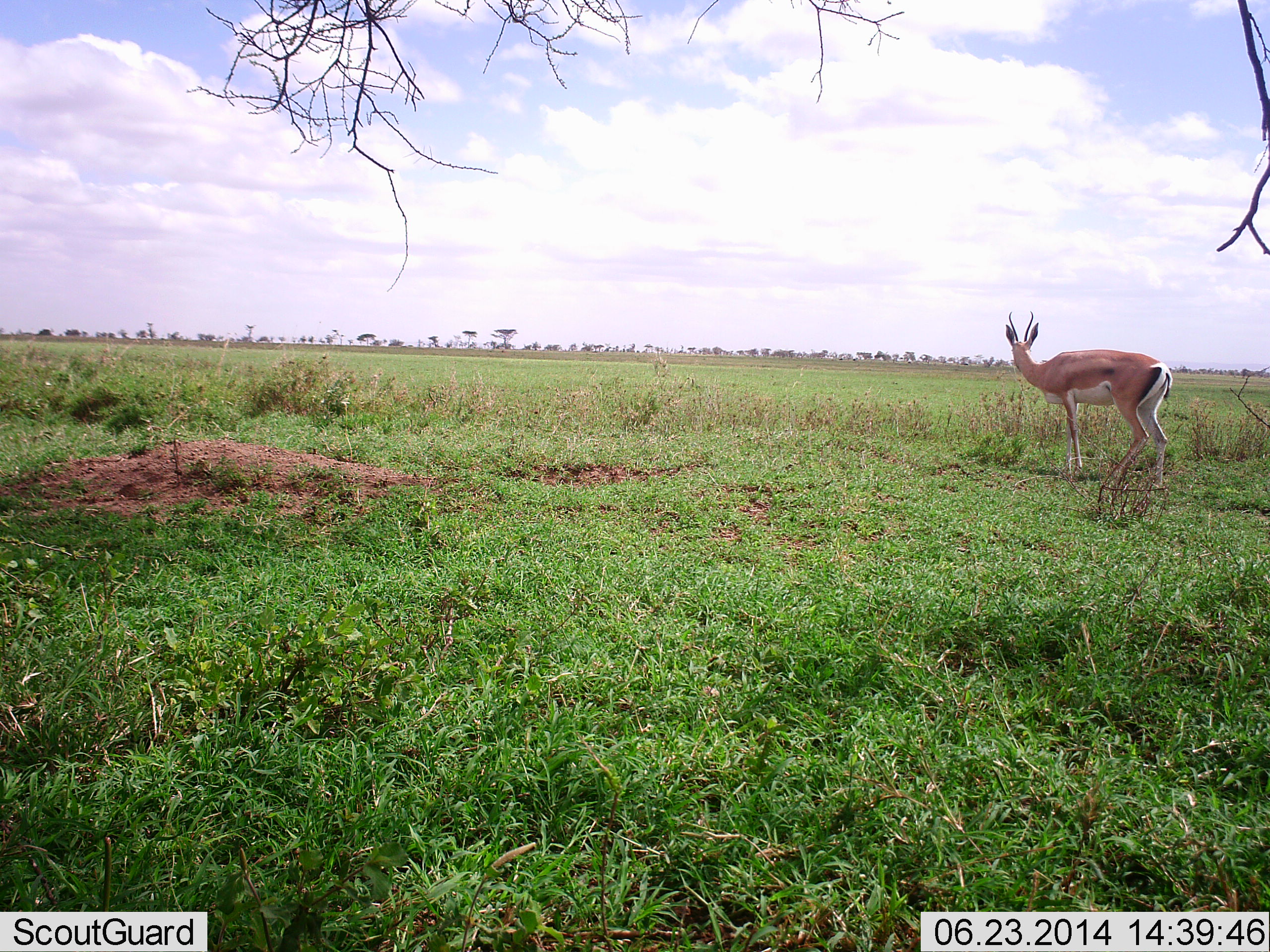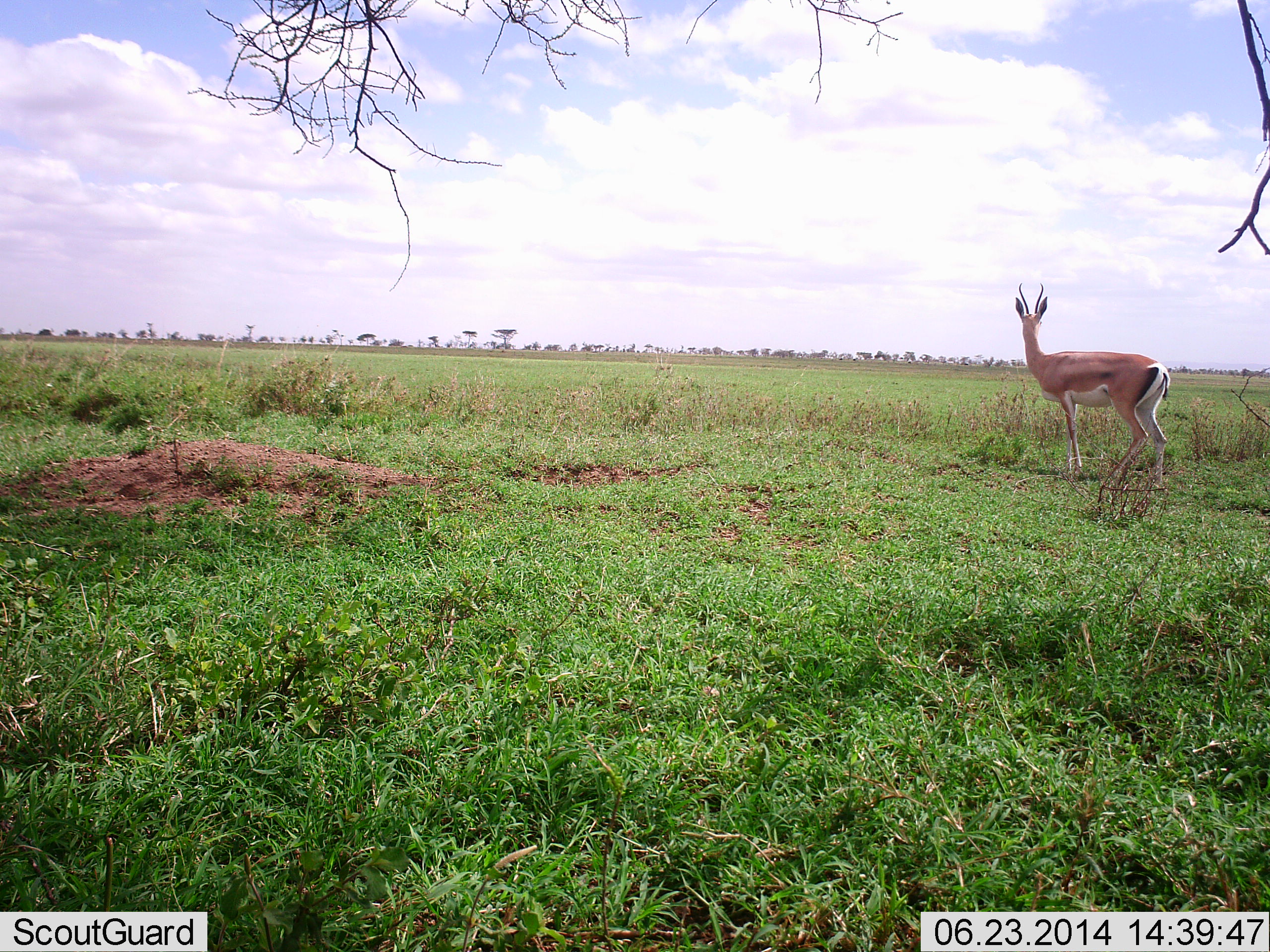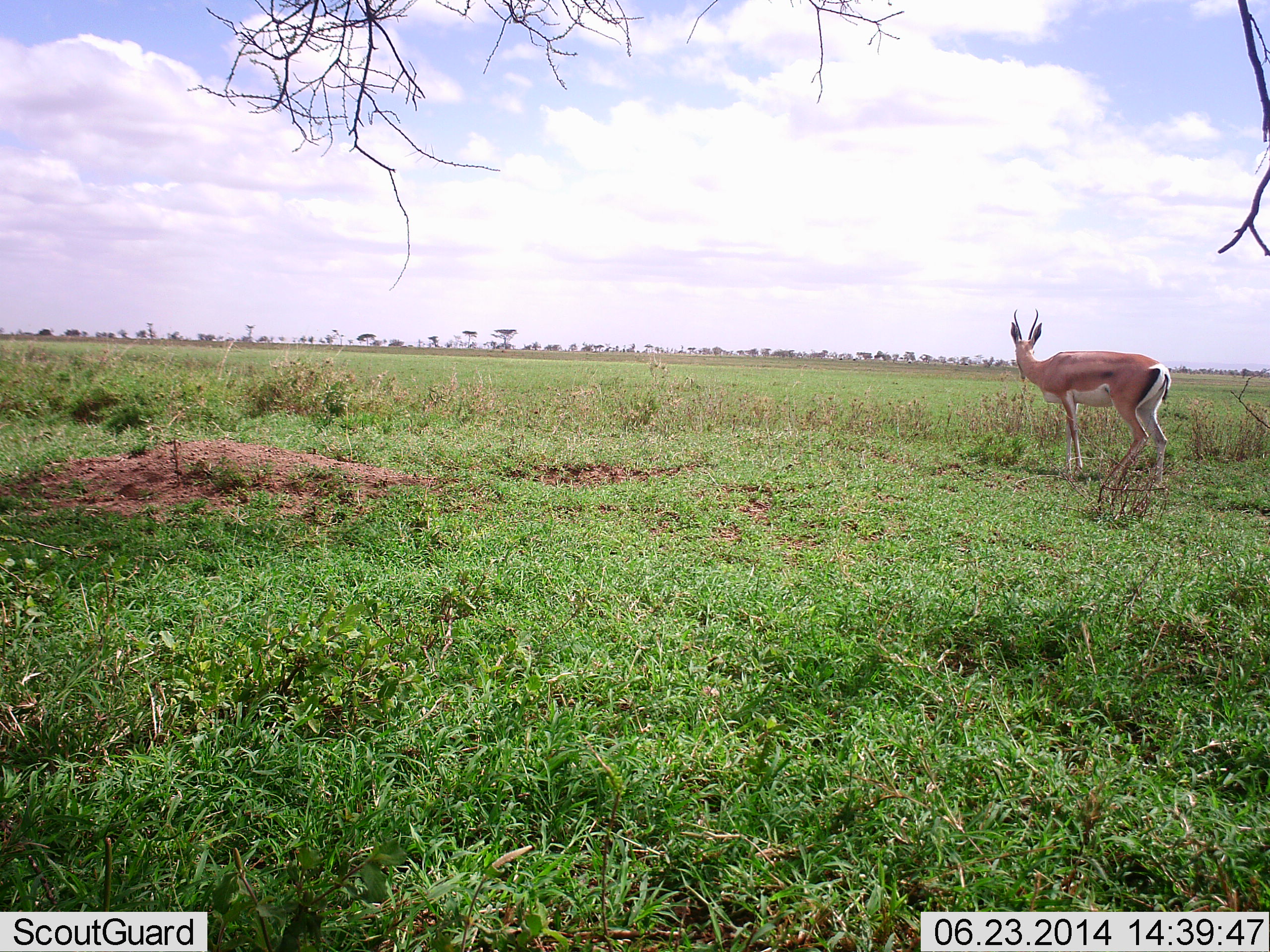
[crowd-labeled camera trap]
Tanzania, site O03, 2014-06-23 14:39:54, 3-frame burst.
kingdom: Animalia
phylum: Chordata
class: Mammalia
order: Artiodactyla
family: Bovidae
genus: Nanger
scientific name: Nanger granti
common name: grant's gazelle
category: gazellegrants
Gazellegrants (grant's gazelle) (Nanger granti), count 1. Behavior (volunteer vote fractions): standing 100%, resting 2%, moving 2%, interacting 2%. Young present (vote fraction): 0%. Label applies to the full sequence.